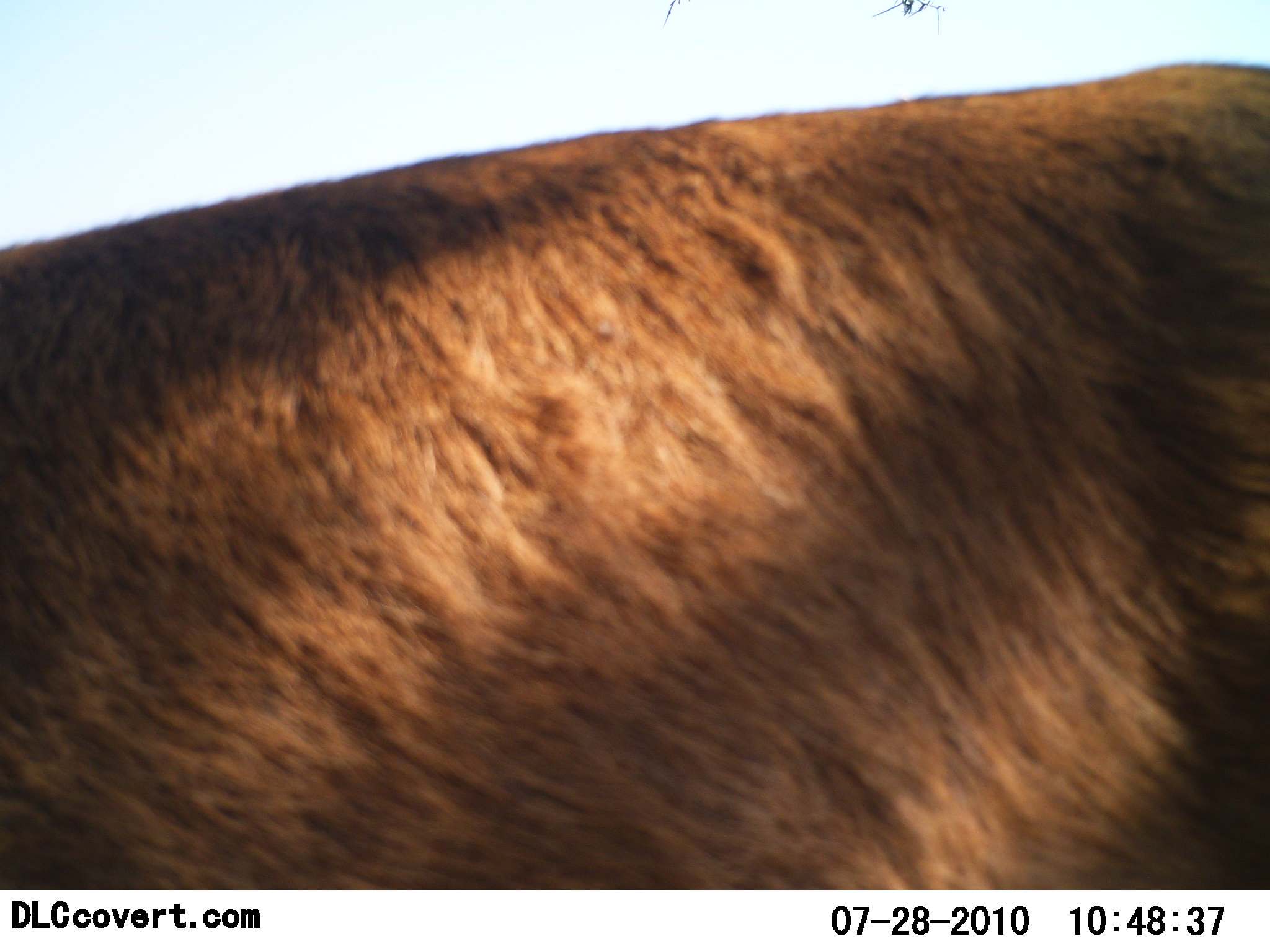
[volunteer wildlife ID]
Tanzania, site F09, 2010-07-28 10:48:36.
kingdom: Animalia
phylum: Chordata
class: Mammalia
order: Artiodactyla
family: Bovidae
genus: Connochaetes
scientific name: Connochaetes taurinus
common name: blue wildebeest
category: wildebeest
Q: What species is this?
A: Wildebeest (blue wildebeest) (Connochaetes taurinus).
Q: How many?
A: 1.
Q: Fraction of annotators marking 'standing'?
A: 100%.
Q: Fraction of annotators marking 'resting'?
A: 0%.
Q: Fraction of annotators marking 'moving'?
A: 0%.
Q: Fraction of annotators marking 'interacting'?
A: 0%.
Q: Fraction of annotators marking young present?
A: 0%.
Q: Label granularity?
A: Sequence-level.